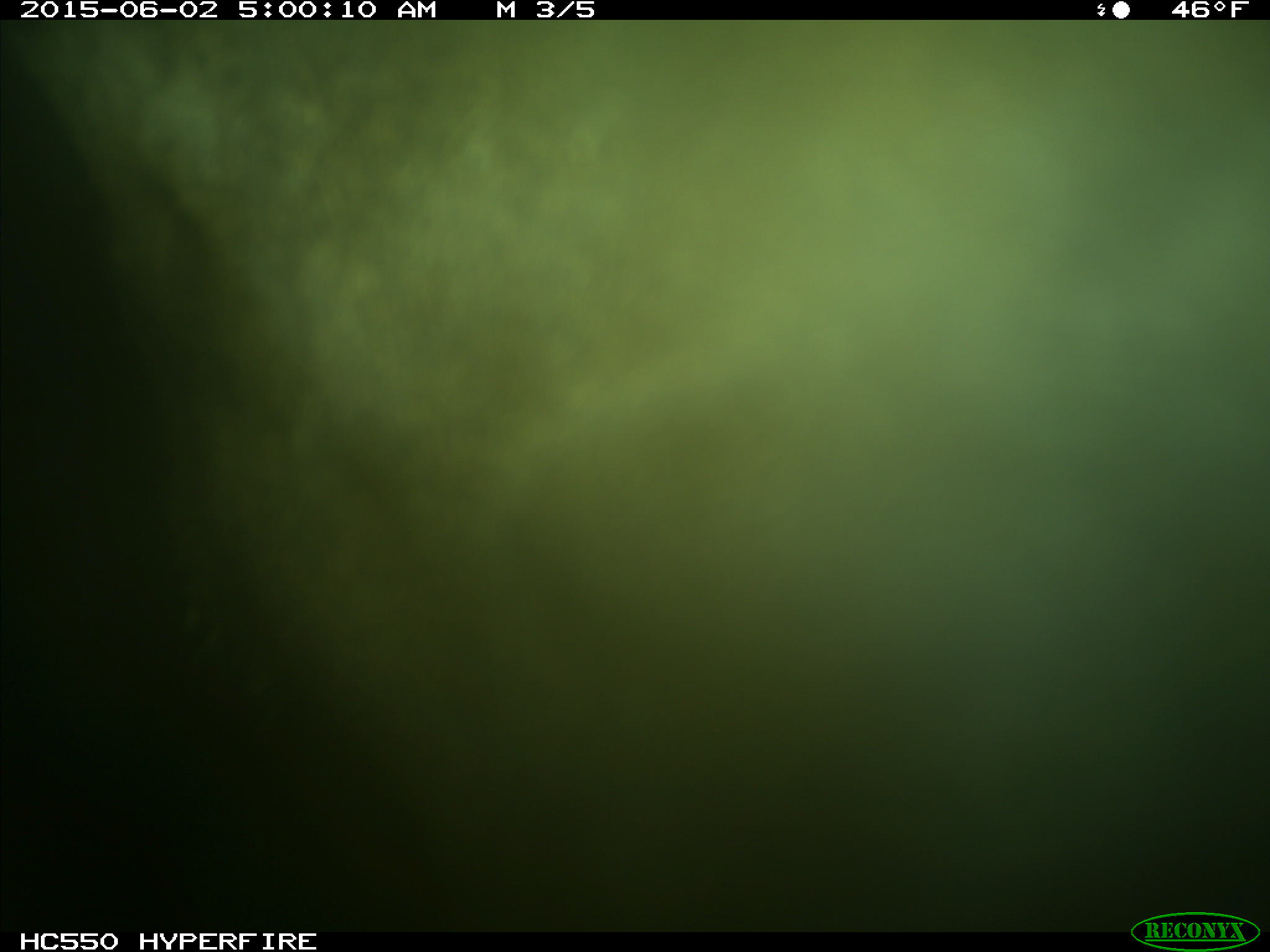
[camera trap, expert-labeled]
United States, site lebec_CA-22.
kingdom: Animalia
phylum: Chordata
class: Mammalia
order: Artiodactyla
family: Cervidae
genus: Cervus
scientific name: Cervus canadensis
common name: elk